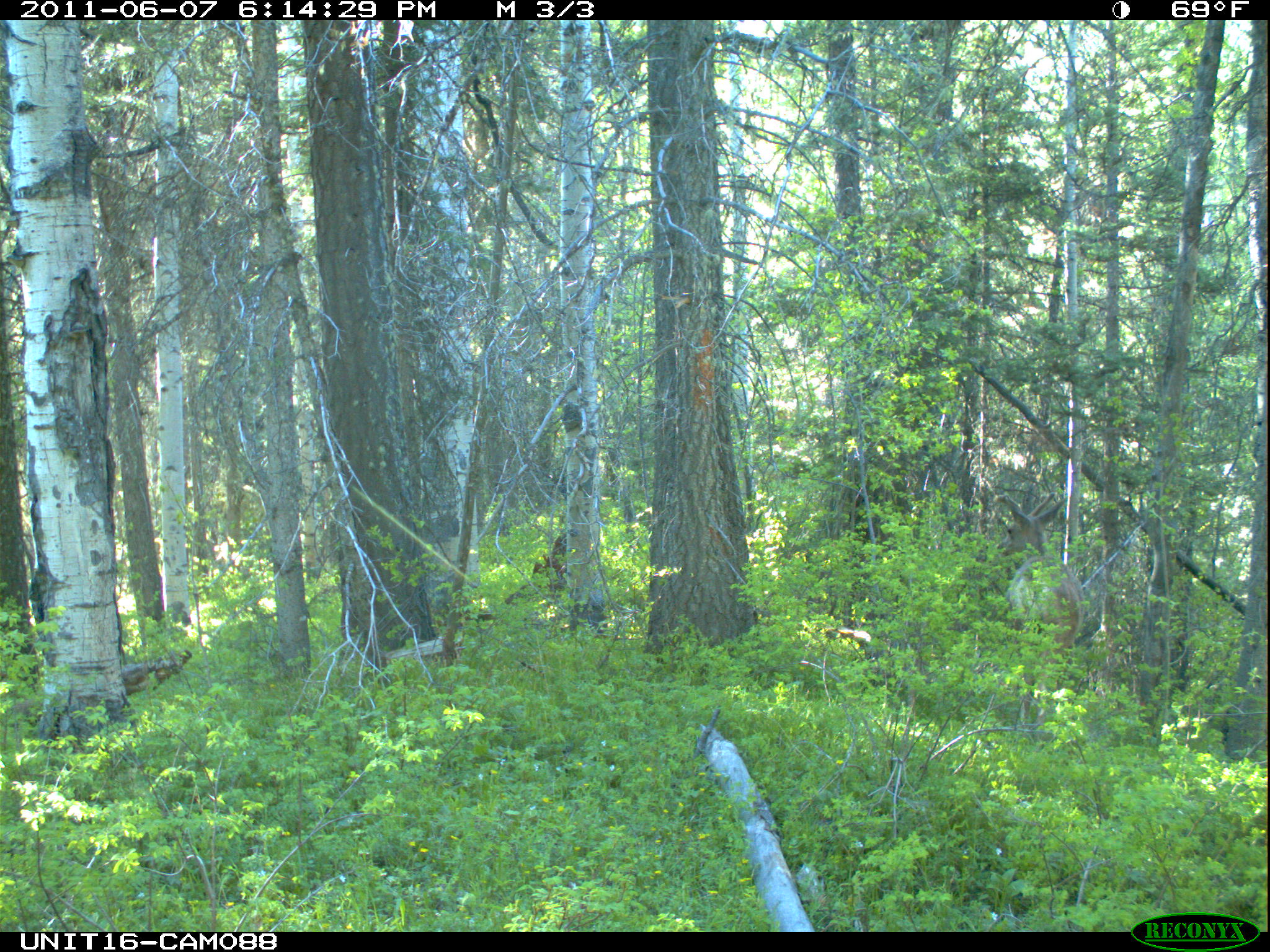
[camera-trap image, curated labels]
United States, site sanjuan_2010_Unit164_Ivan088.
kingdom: Animalia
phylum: Chordata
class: Mammalia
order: Artiodactyla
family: Cervidae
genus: Odocoileus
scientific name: Odocoileus hemionus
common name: mule deer